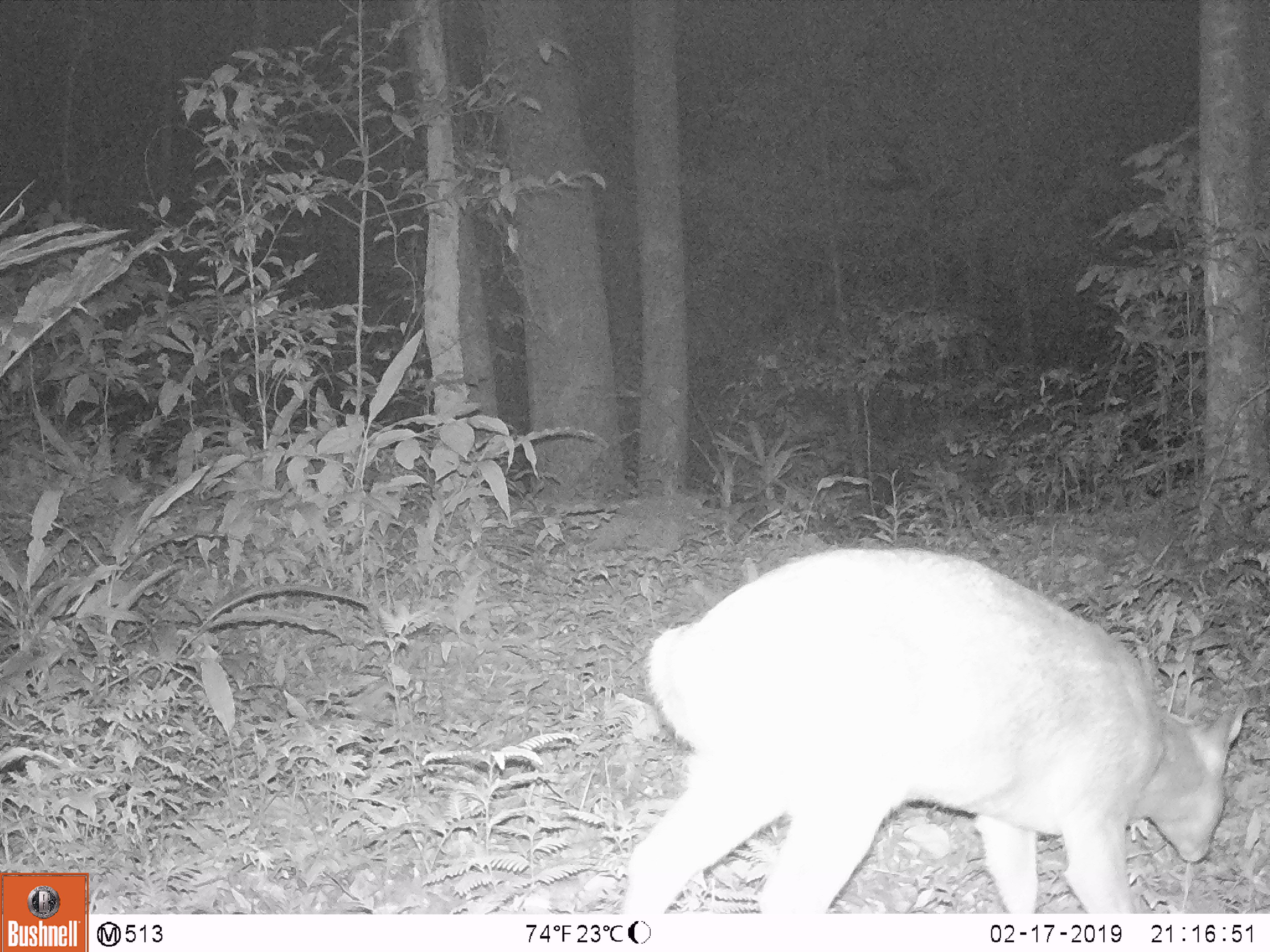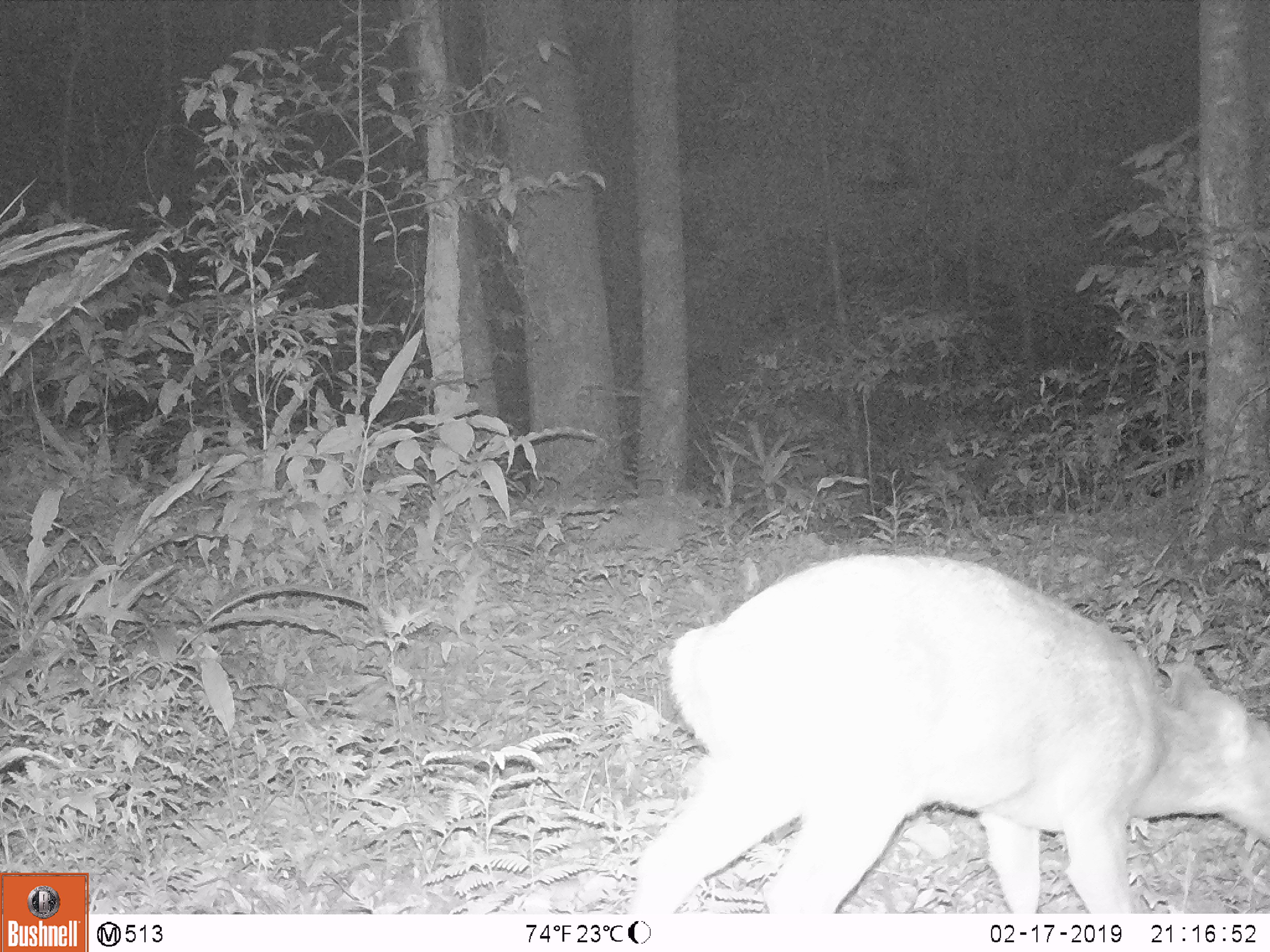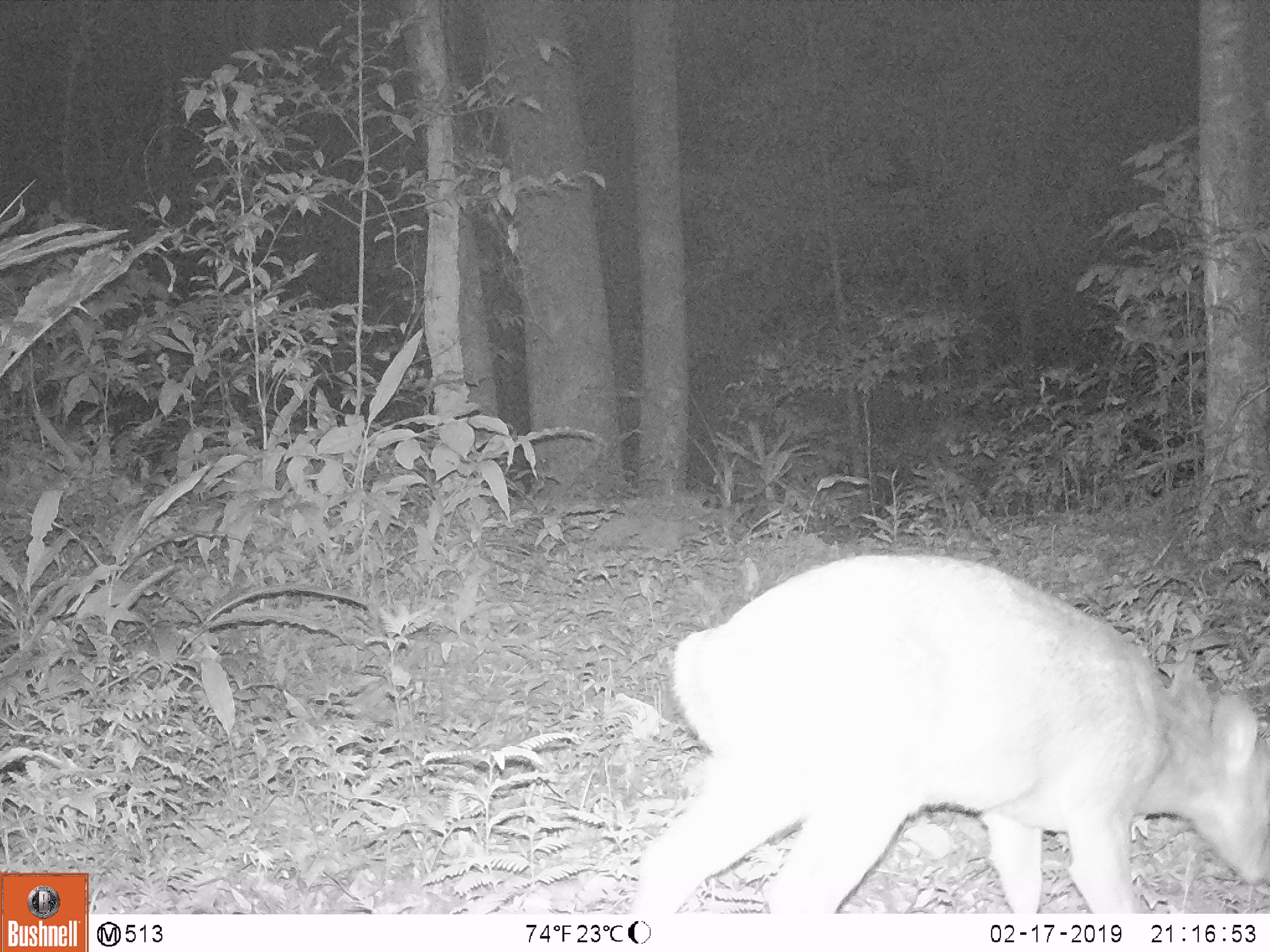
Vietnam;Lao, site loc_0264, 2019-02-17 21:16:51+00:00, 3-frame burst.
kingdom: Animalia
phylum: Chordata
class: Mammalia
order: Artiodactyla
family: Cervidae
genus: Muntiacus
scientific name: Muntiacus vuquangensis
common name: large-antlered muntjac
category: large antlered muntjac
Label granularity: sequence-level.